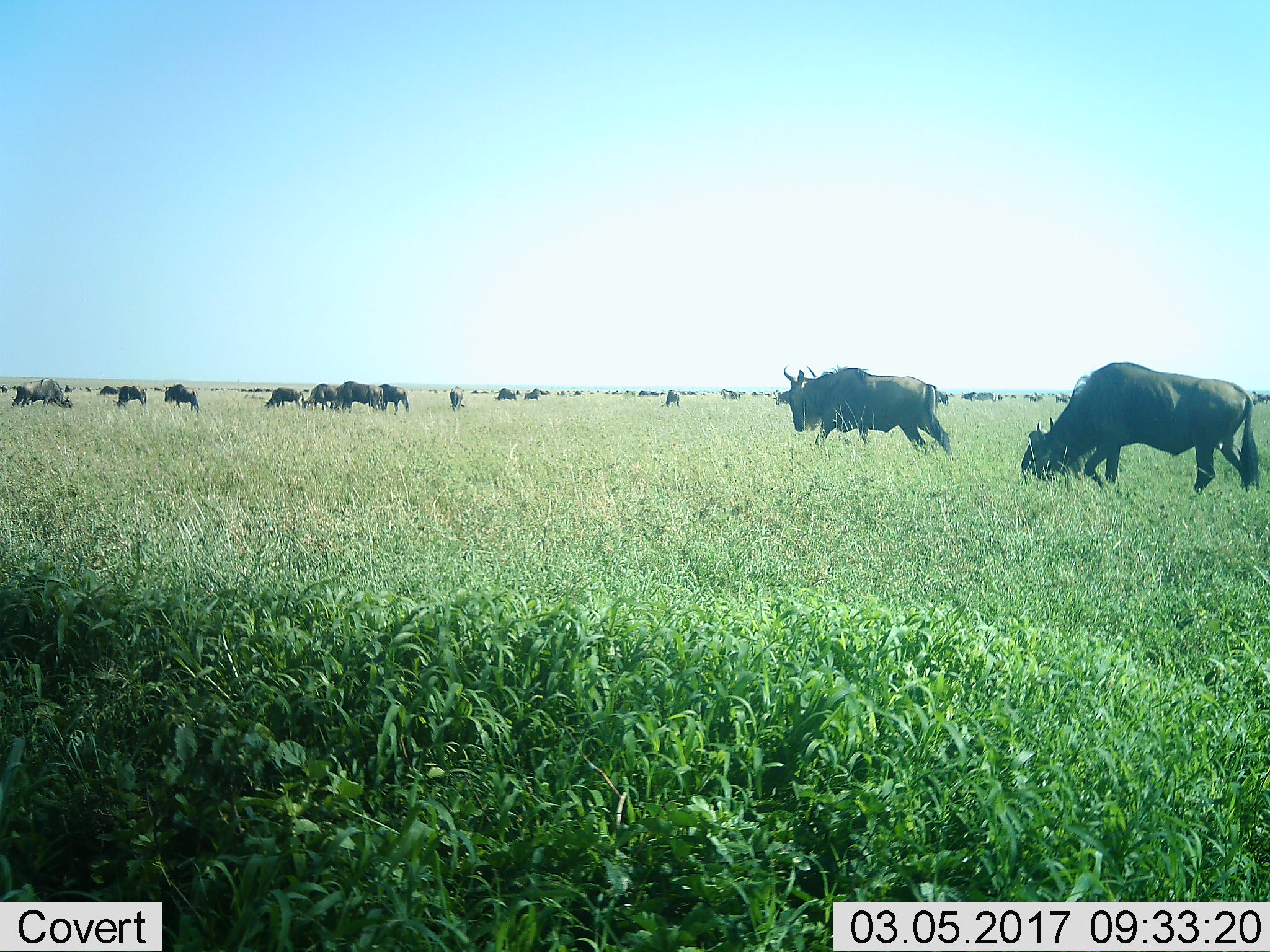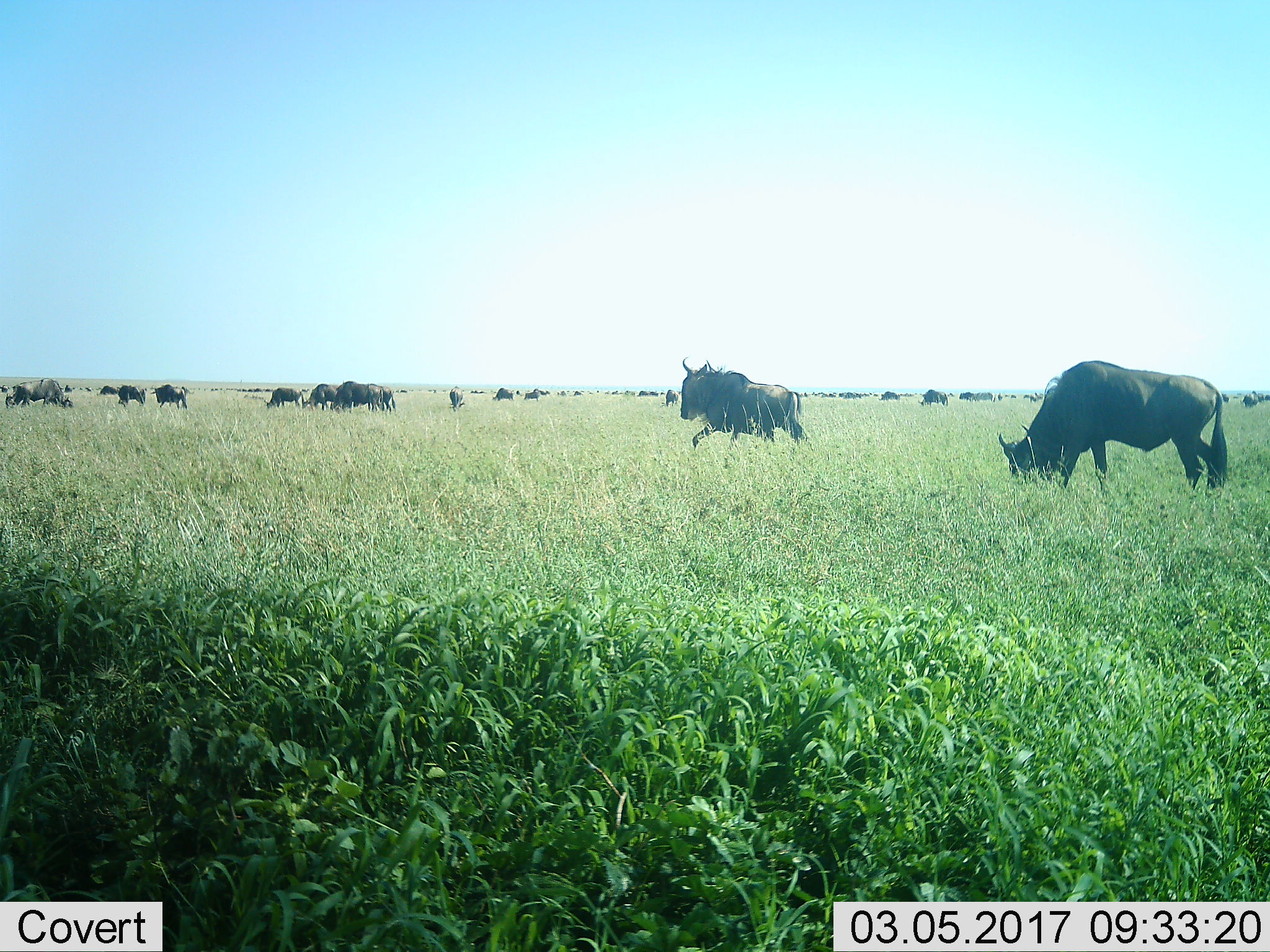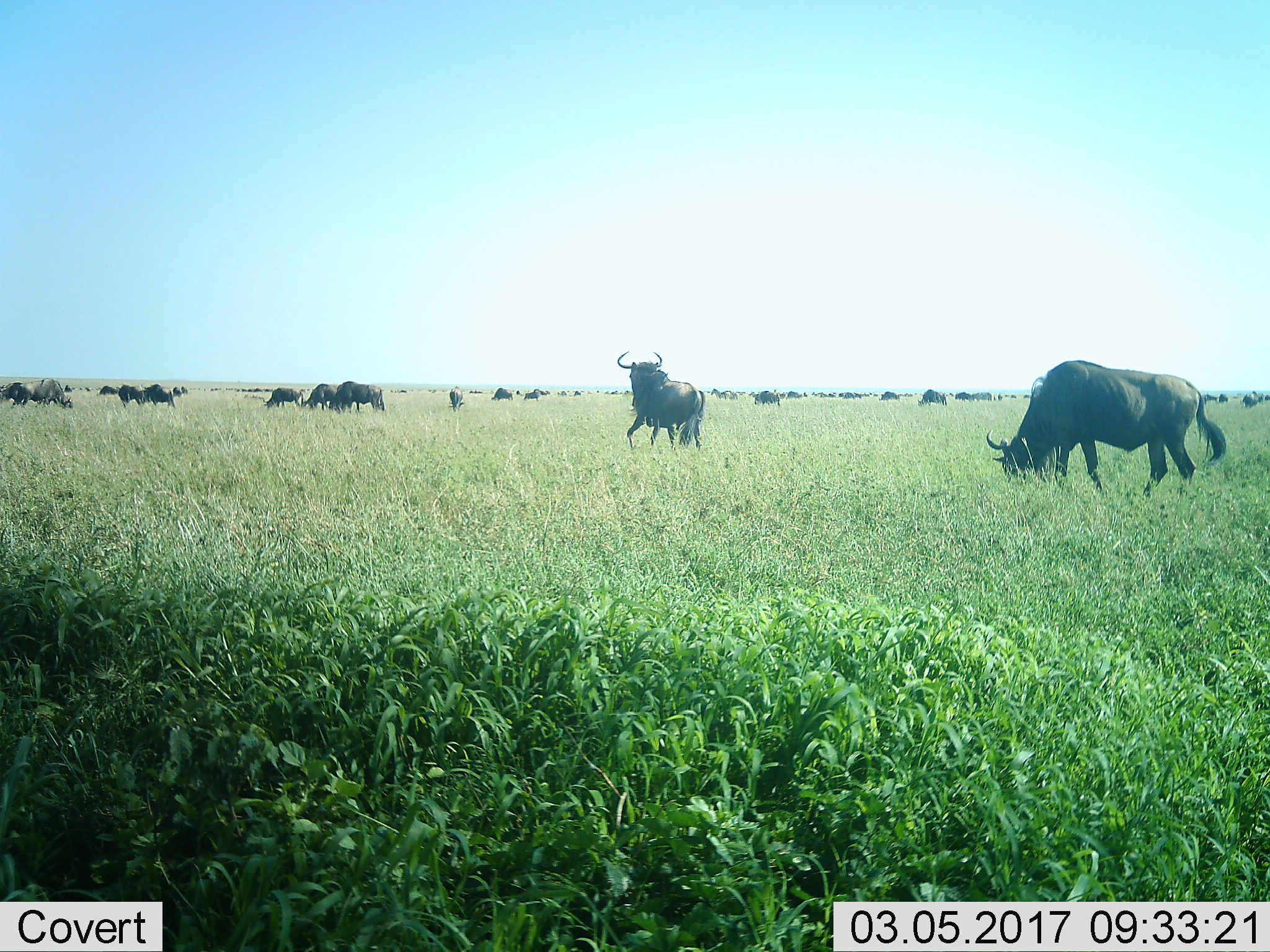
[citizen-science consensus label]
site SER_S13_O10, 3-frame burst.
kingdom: Animalia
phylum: Chordata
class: Mammalia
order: Artiodactyla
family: Bovidae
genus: Connochaetes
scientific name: Connochaetes taurinus taurinus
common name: blue wildebeest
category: wildebeestblue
Wildebeestblue (blue wildebeest) (Connochaetes taurinus taurinus), count 11-50. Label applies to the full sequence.